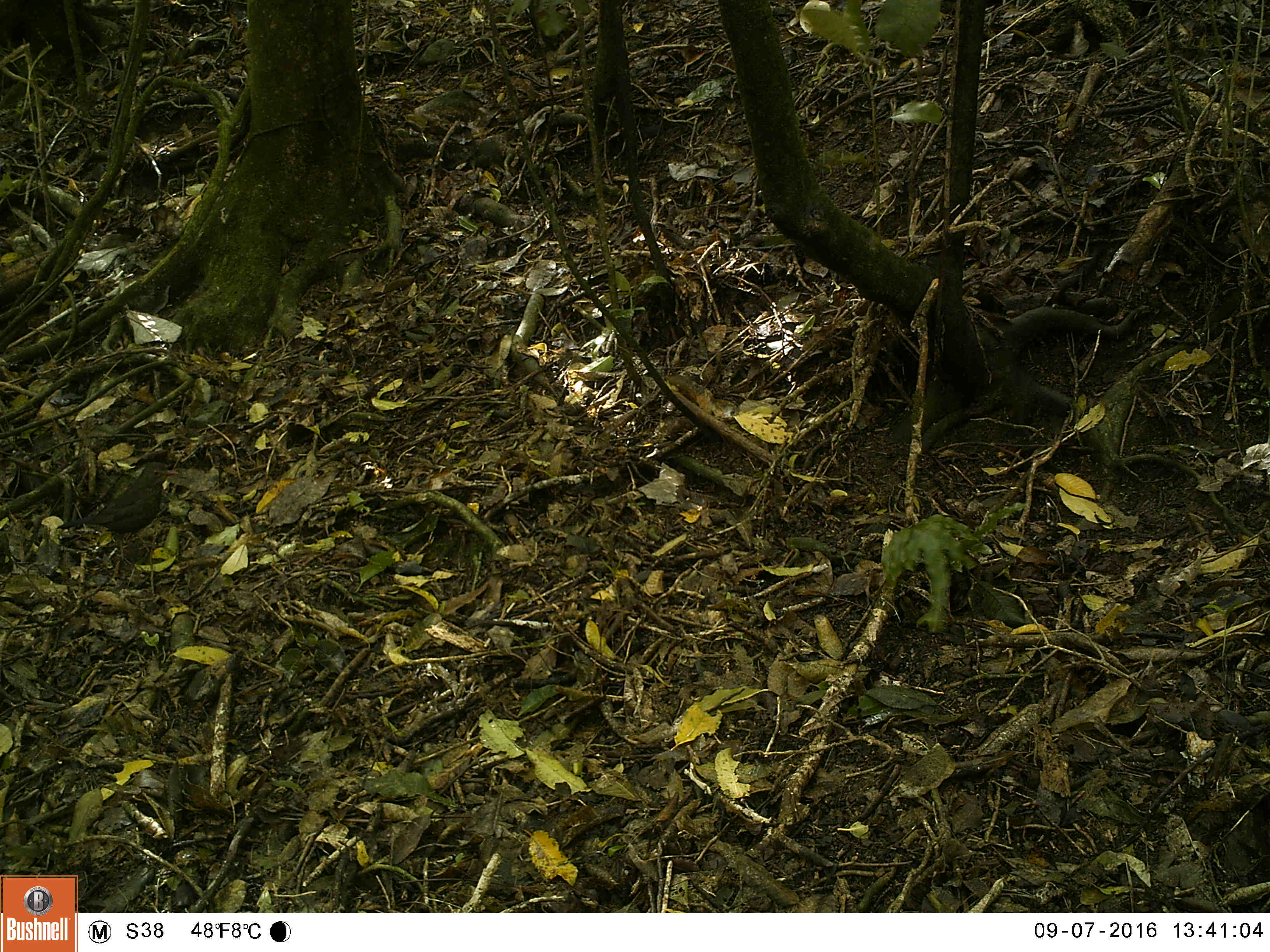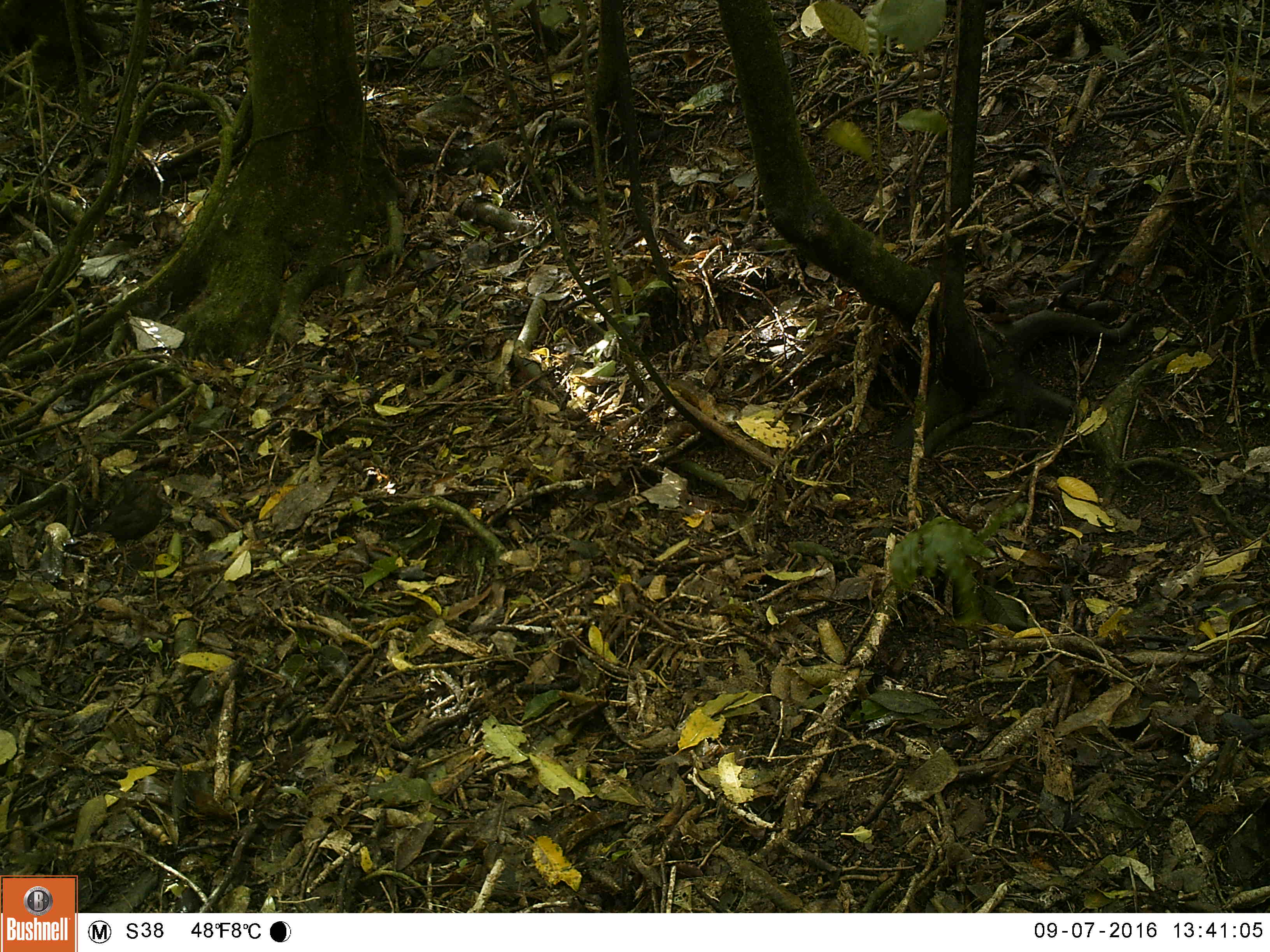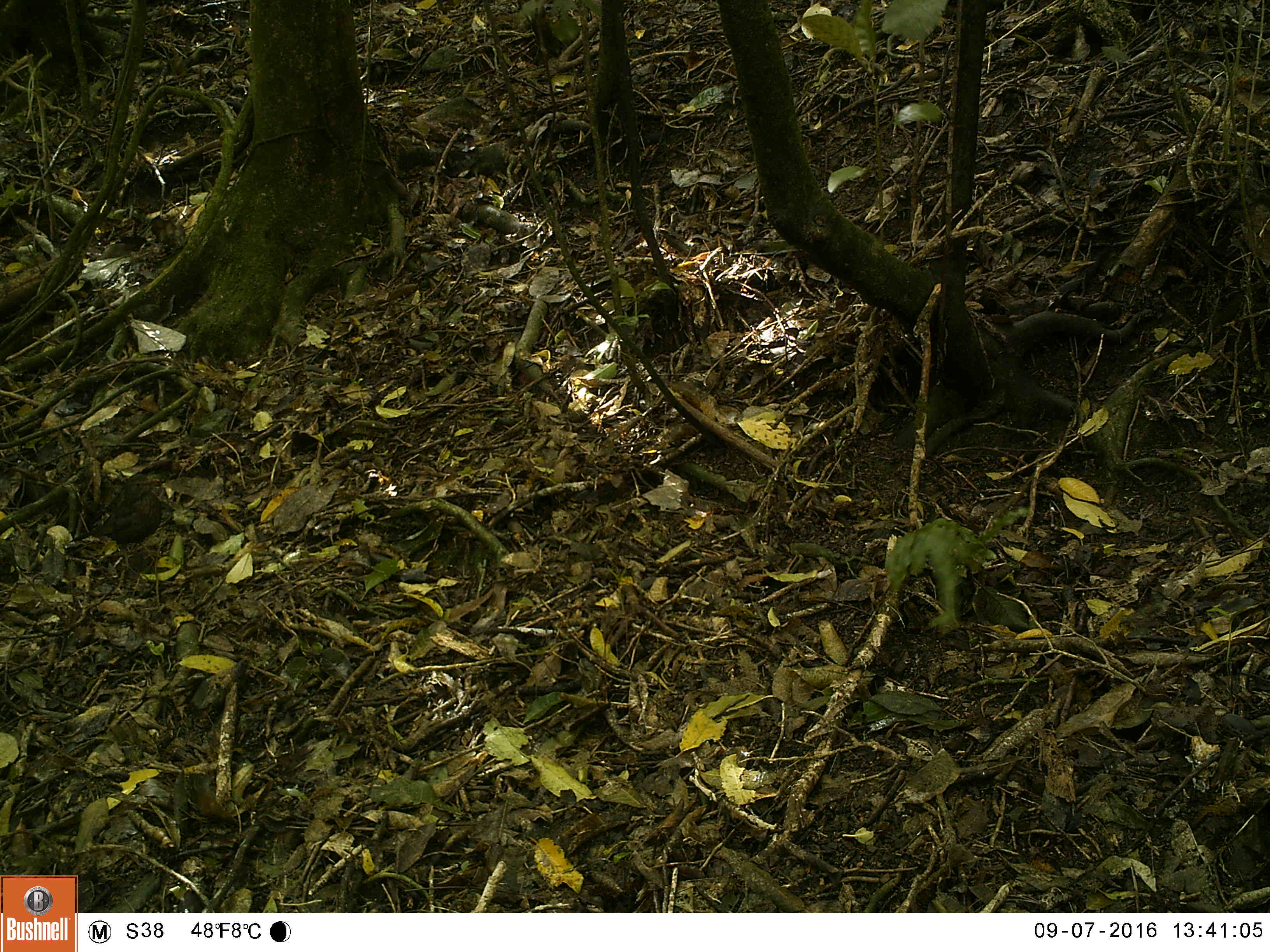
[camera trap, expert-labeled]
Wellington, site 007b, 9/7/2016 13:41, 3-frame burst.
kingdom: Animalia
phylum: Chordata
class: Aves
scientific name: Aves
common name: bird